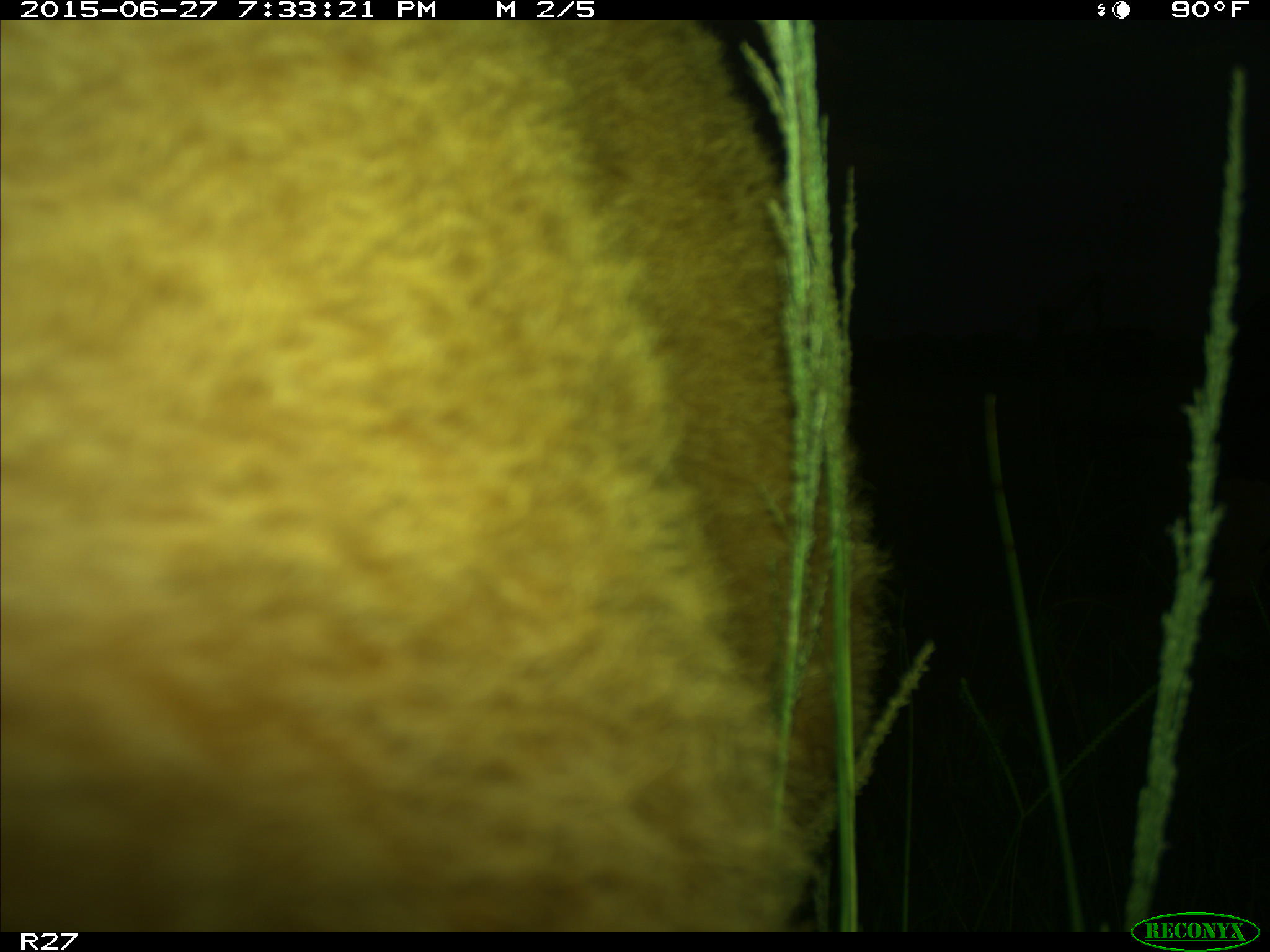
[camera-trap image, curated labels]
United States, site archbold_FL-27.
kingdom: Animalia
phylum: Chordata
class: Mammalia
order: Artiodactyla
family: Bovidae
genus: Bos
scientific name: Bos taurus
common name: domestic cow